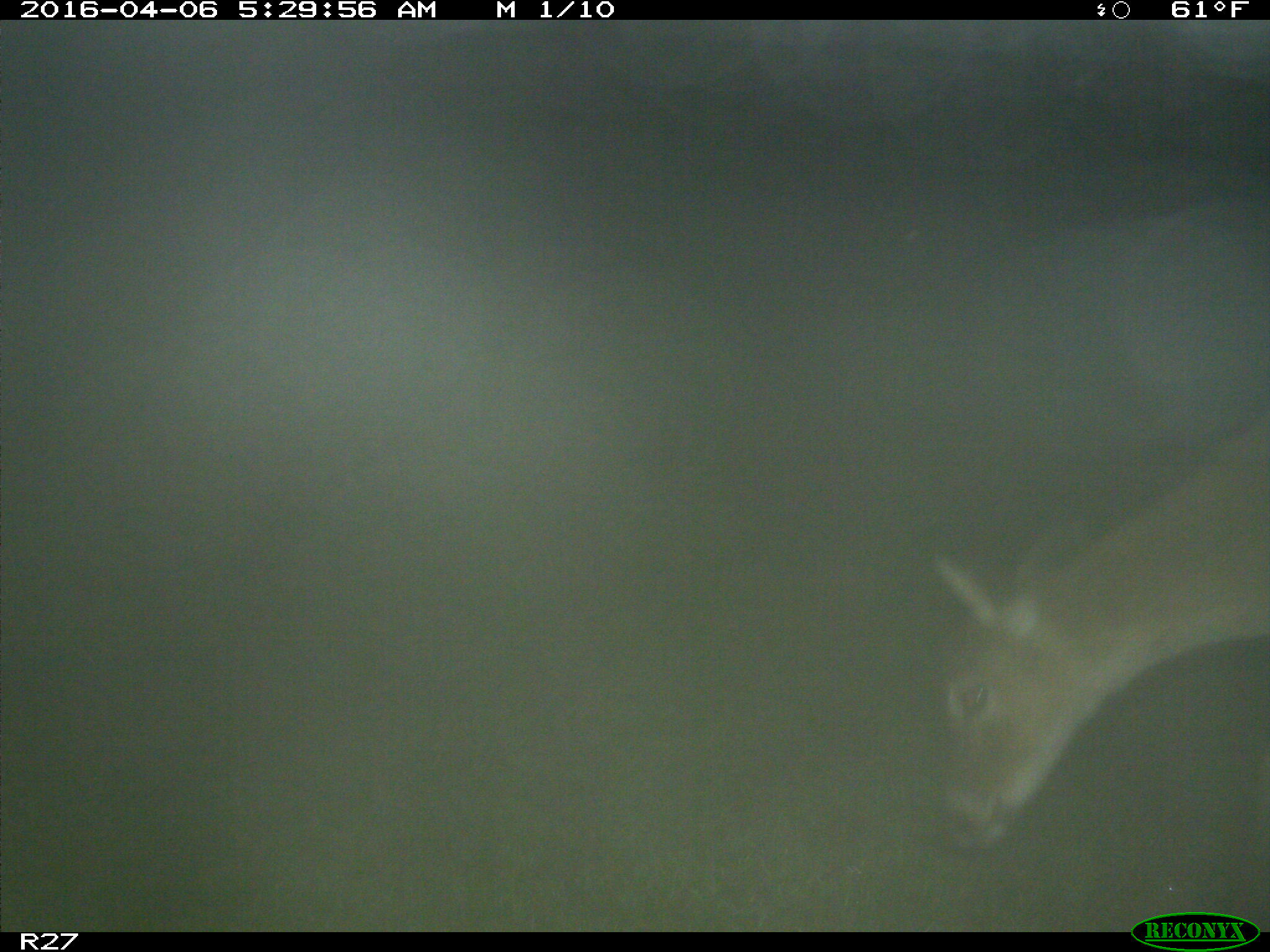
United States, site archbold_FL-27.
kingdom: Animalia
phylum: Chordata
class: Mammalia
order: Artiodactyla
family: Cervidae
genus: Odocoileus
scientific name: Odocoileus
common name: deer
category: unidentified deer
Unidentified deer (deer) (Odocoileus).